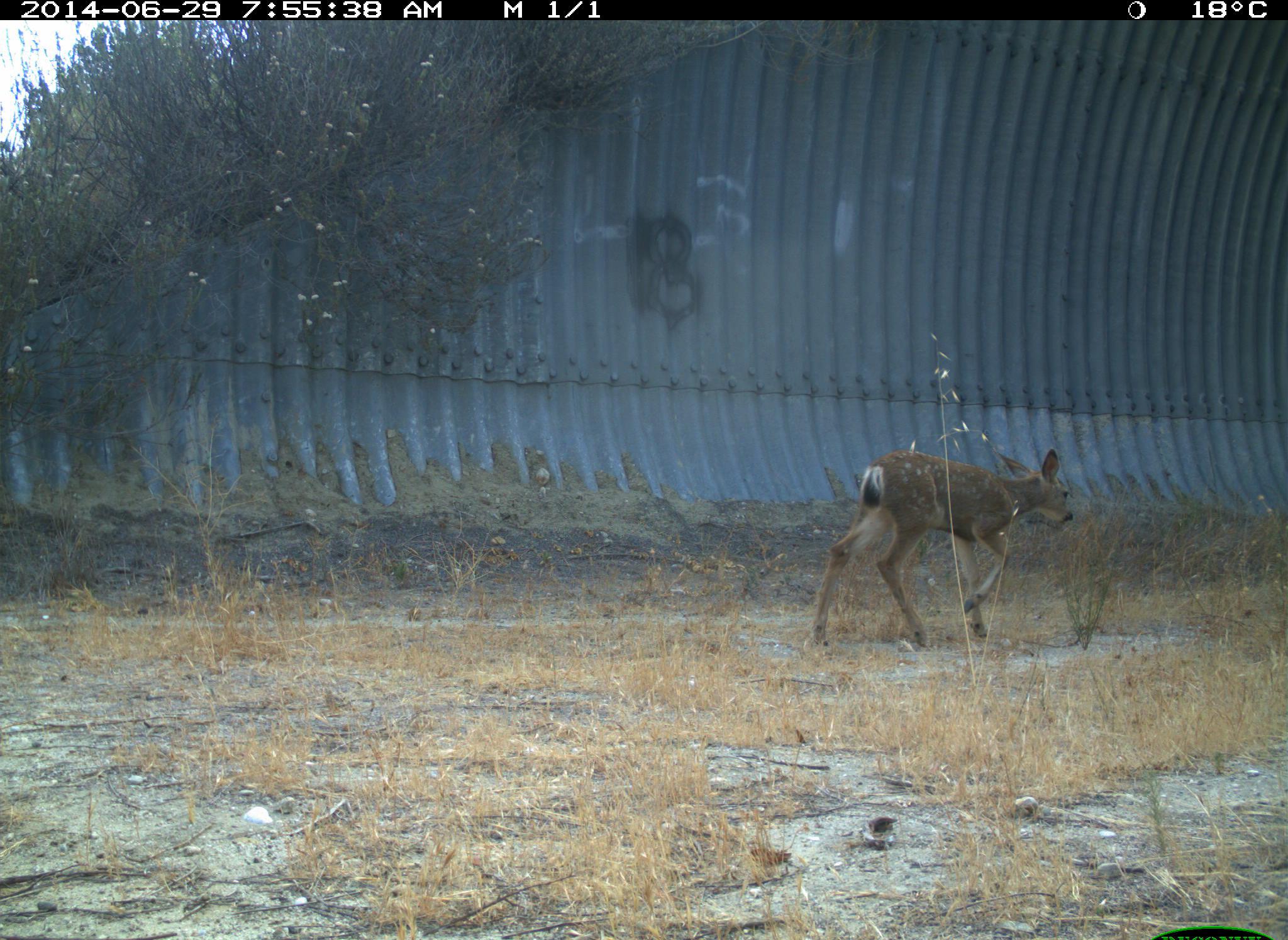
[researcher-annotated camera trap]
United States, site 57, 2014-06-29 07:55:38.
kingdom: Animalia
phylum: Chordata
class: Mammalia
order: Artiodactyla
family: Cervidae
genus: Odocoileus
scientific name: Odocoileus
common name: deer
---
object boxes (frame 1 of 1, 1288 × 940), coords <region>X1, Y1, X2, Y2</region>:
deer: <region>810, 446, 1076, 649</region>